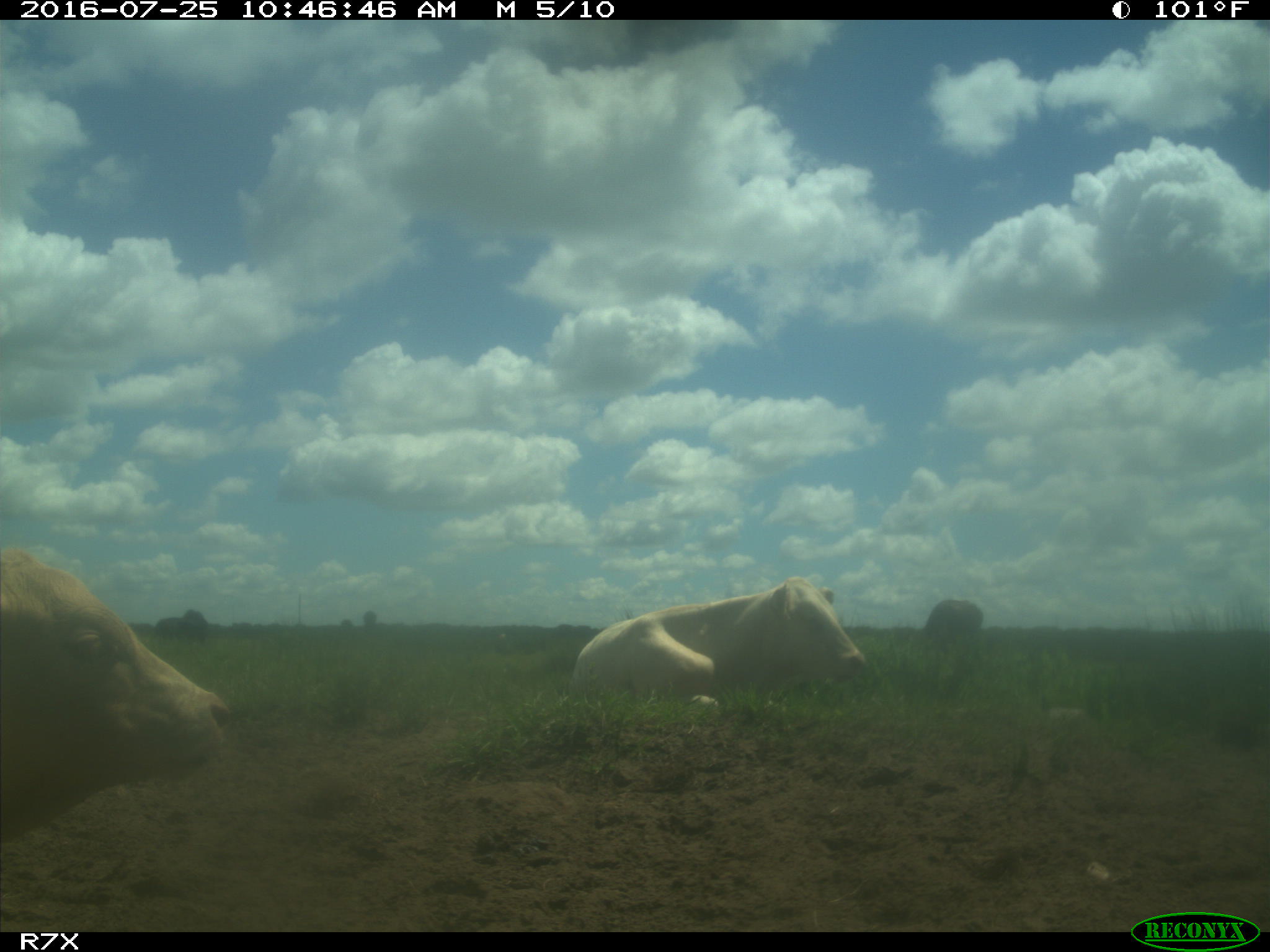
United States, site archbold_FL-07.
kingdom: Animalia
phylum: Chordata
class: Mammalia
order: Artiodactyla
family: Bovidae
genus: Bos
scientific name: Bos taurus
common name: domestic cow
Bos taurus (domestic cow).